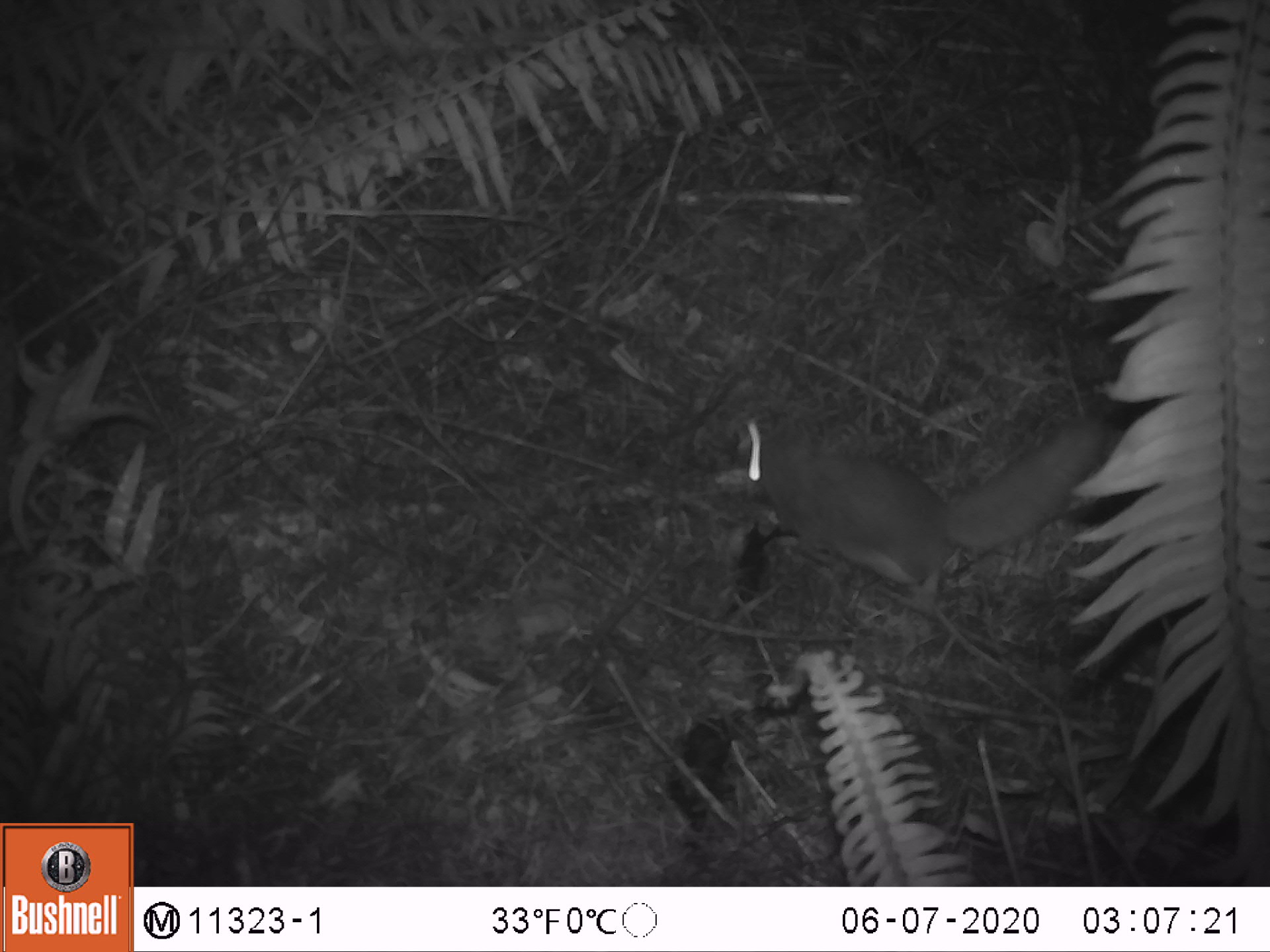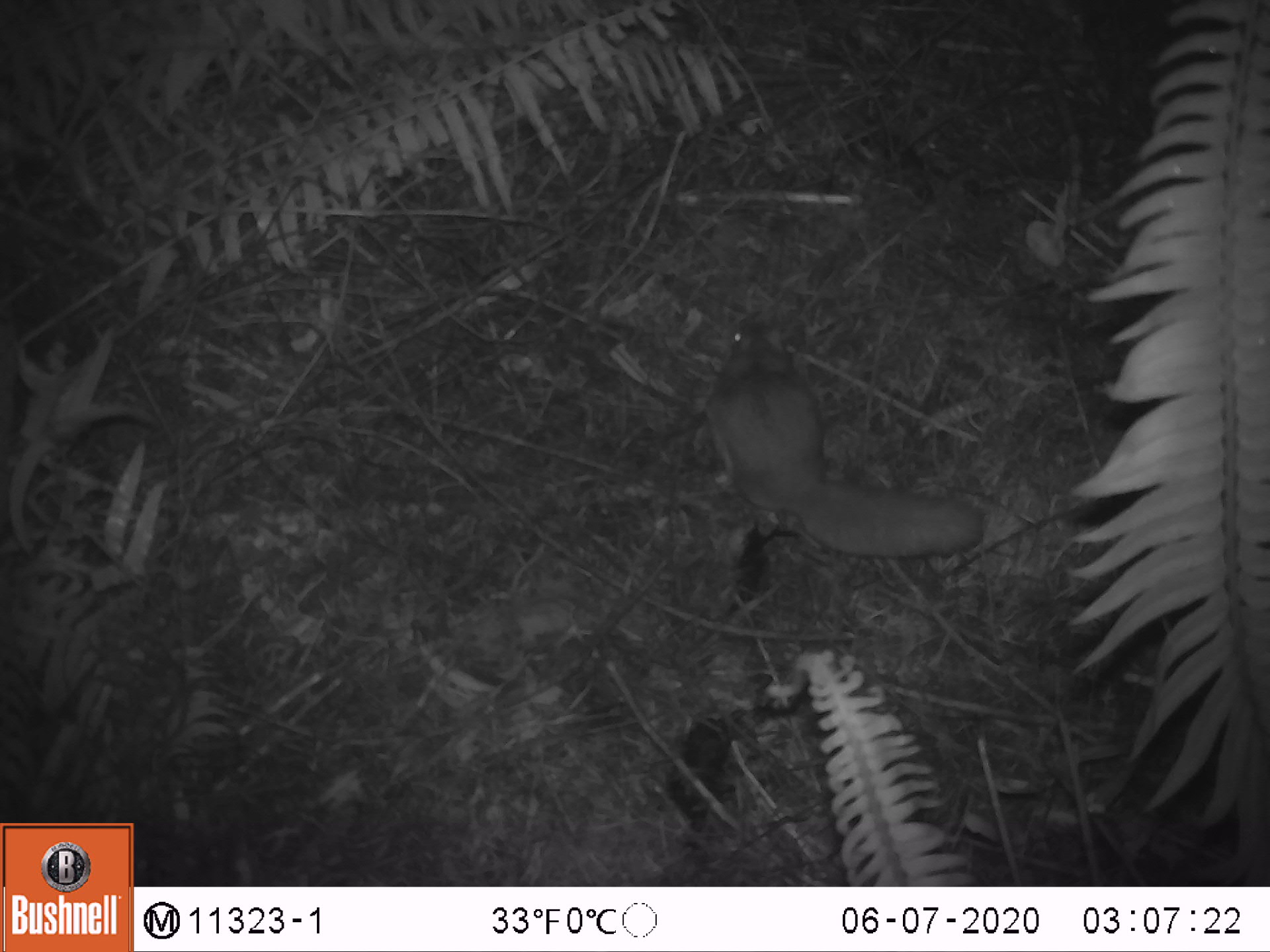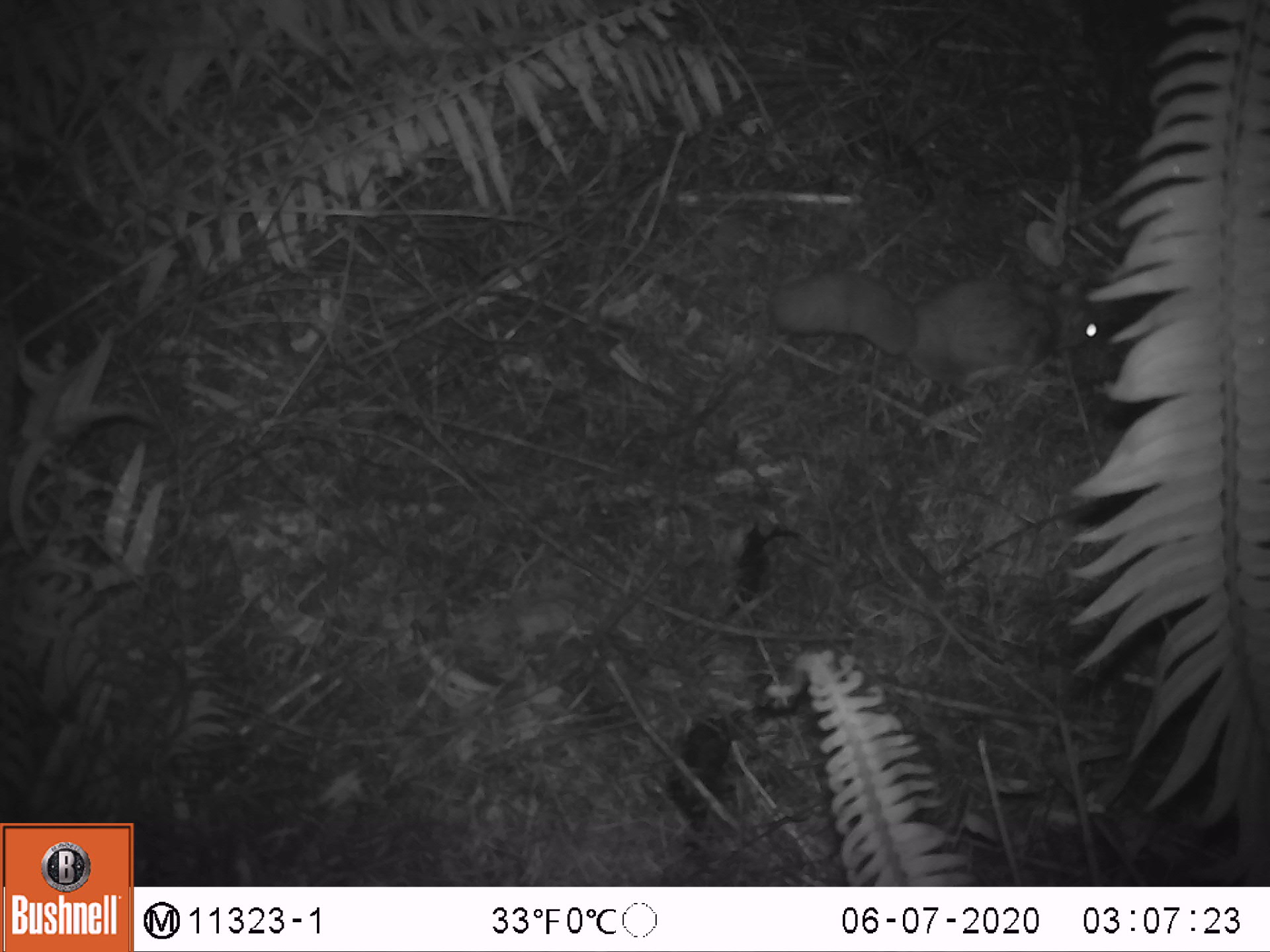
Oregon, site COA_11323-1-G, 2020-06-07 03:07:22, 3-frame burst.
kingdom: Animalia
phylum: Chordata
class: Mammalia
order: Rodentia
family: Sciuridae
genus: Glaucomys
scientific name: Glaucomys oregonensis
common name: humboldt's flying squirrel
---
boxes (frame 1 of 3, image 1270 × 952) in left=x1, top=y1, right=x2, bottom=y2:
humboldt's flying squirrel: left=713, top=401, right=1135, bottom=619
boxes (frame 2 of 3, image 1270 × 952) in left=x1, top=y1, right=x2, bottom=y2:
humboldt's flying squirrel: left=694, top=299, right=1000, bottom=564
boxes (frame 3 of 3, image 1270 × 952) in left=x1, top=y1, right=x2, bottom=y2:
humboldt's flying squirrel: left=757, top=242, right=1124, bottom=409